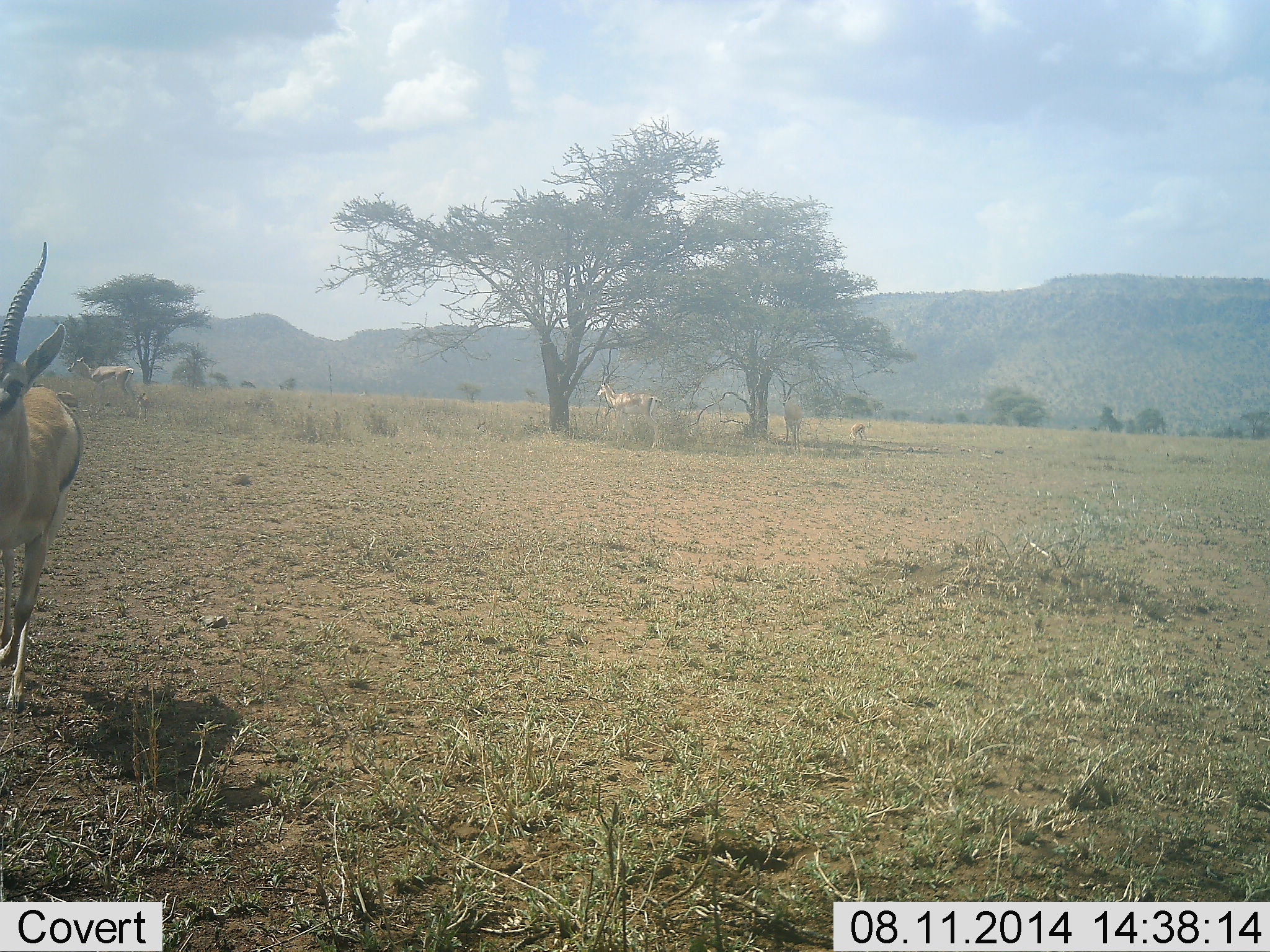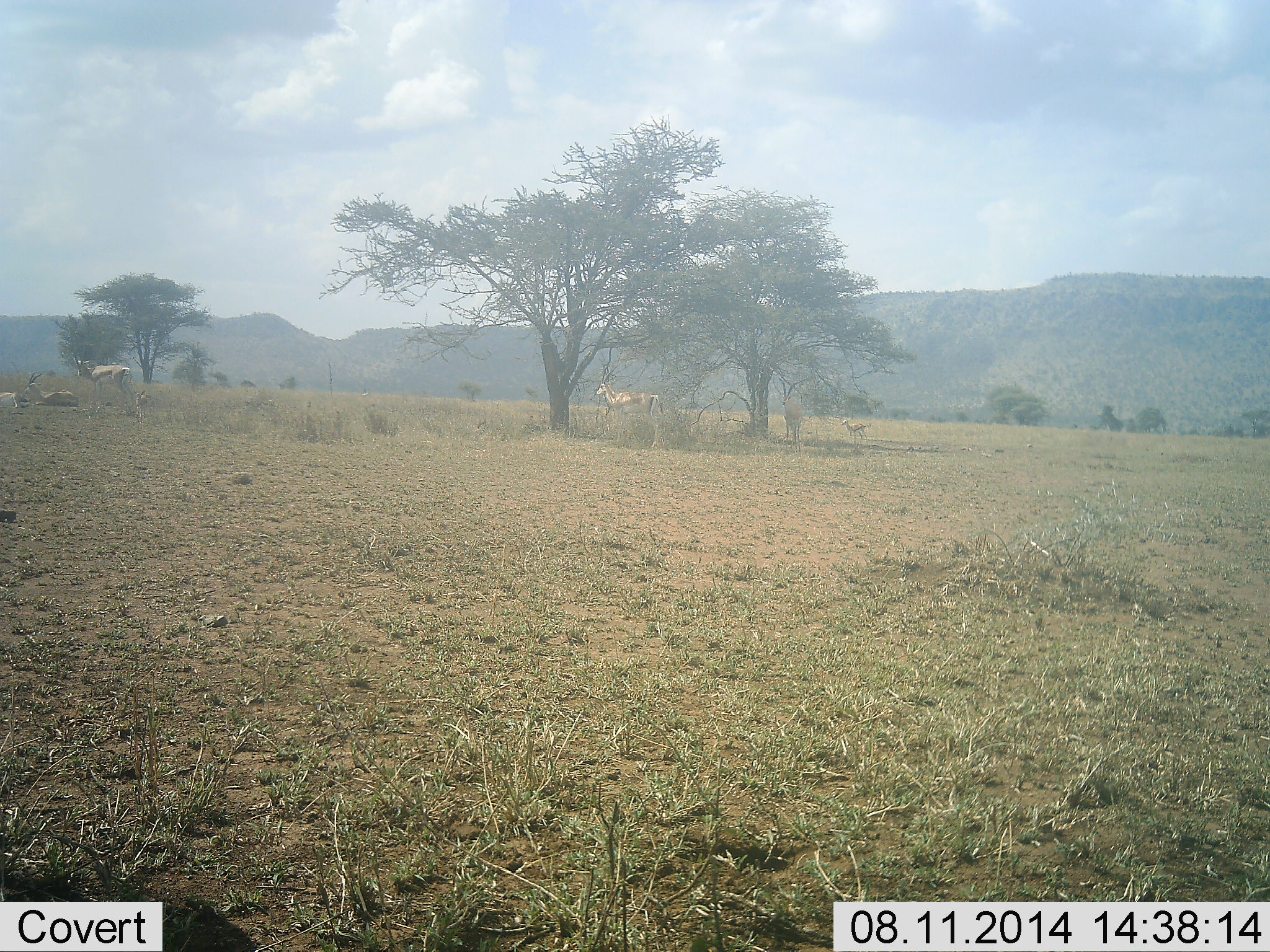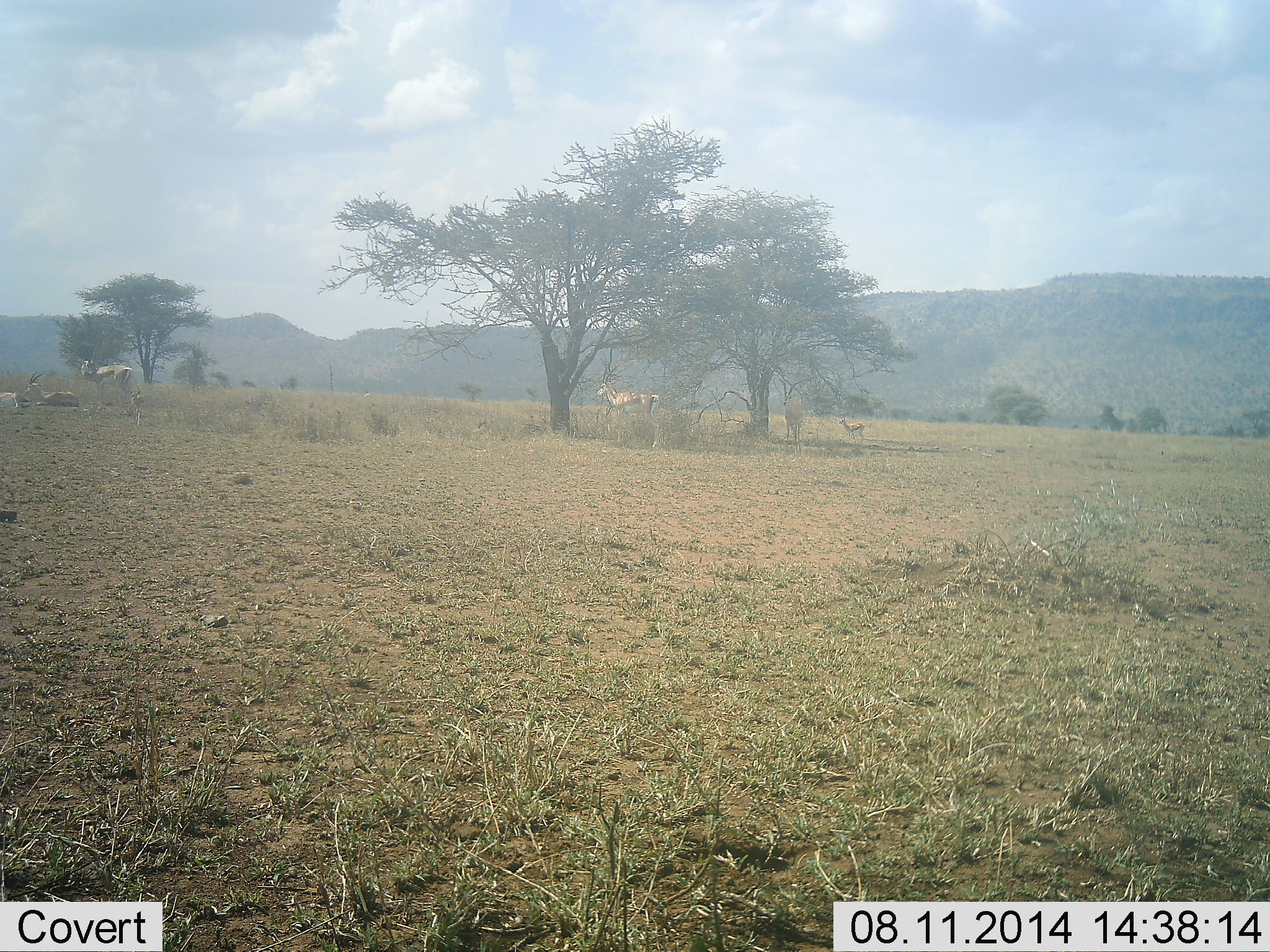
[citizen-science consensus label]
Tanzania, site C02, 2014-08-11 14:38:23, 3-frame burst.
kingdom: Animalia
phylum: Chordata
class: Mammalia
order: Artiodactyla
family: Bovidae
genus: Eudorcas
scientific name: Eudorcas thomsonii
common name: thomson's gazelle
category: gazellethomsons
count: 5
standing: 67%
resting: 33%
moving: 58%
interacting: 0%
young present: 25%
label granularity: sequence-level